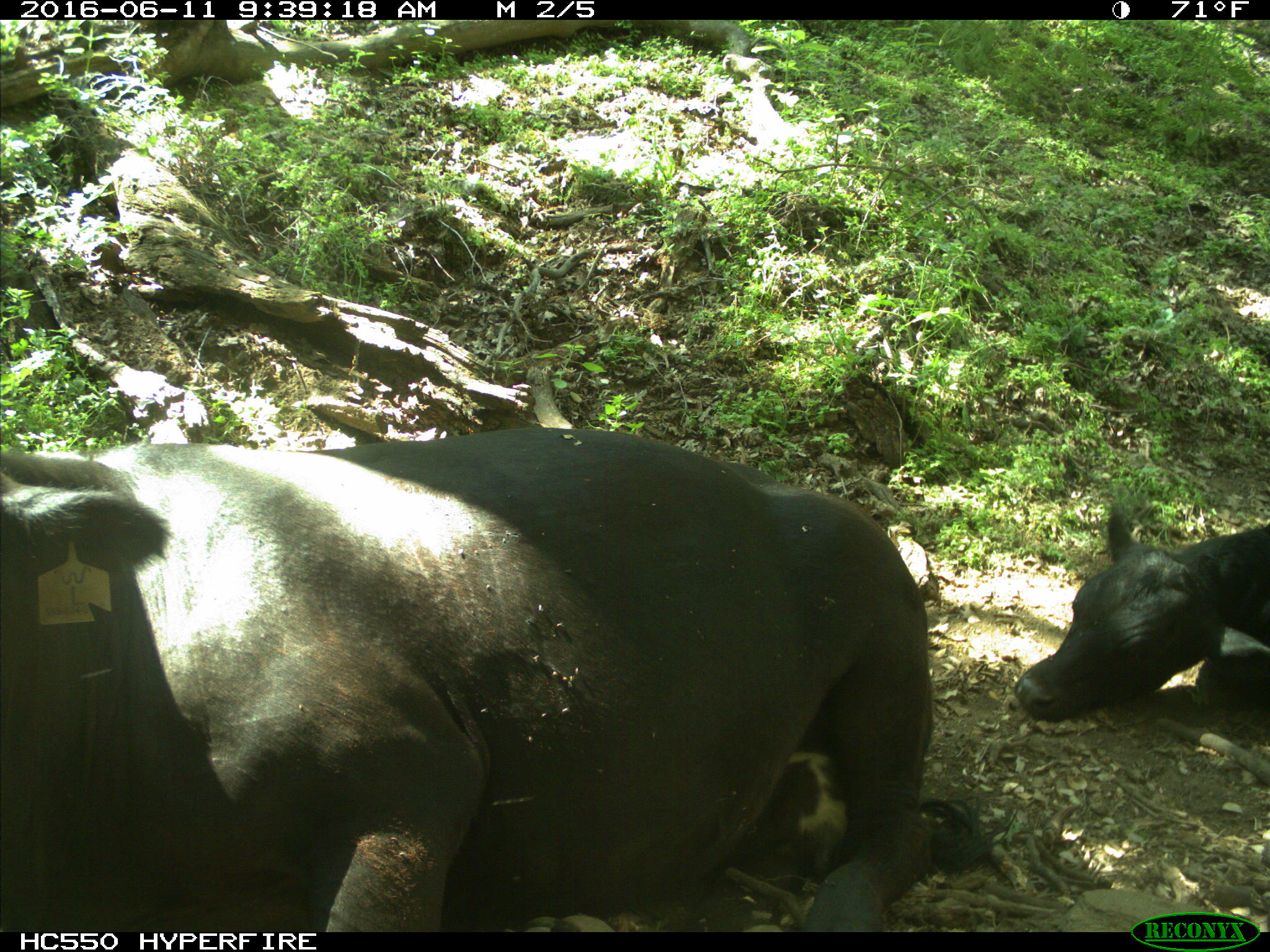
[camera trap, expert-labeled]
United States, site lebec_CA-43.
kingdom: Animalia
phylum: Chordata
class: Mammalia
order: Artiodactyla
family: Bovidae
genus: Bos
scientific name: Bos taurus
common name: domestic cow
Bos taurus (domestic cow).